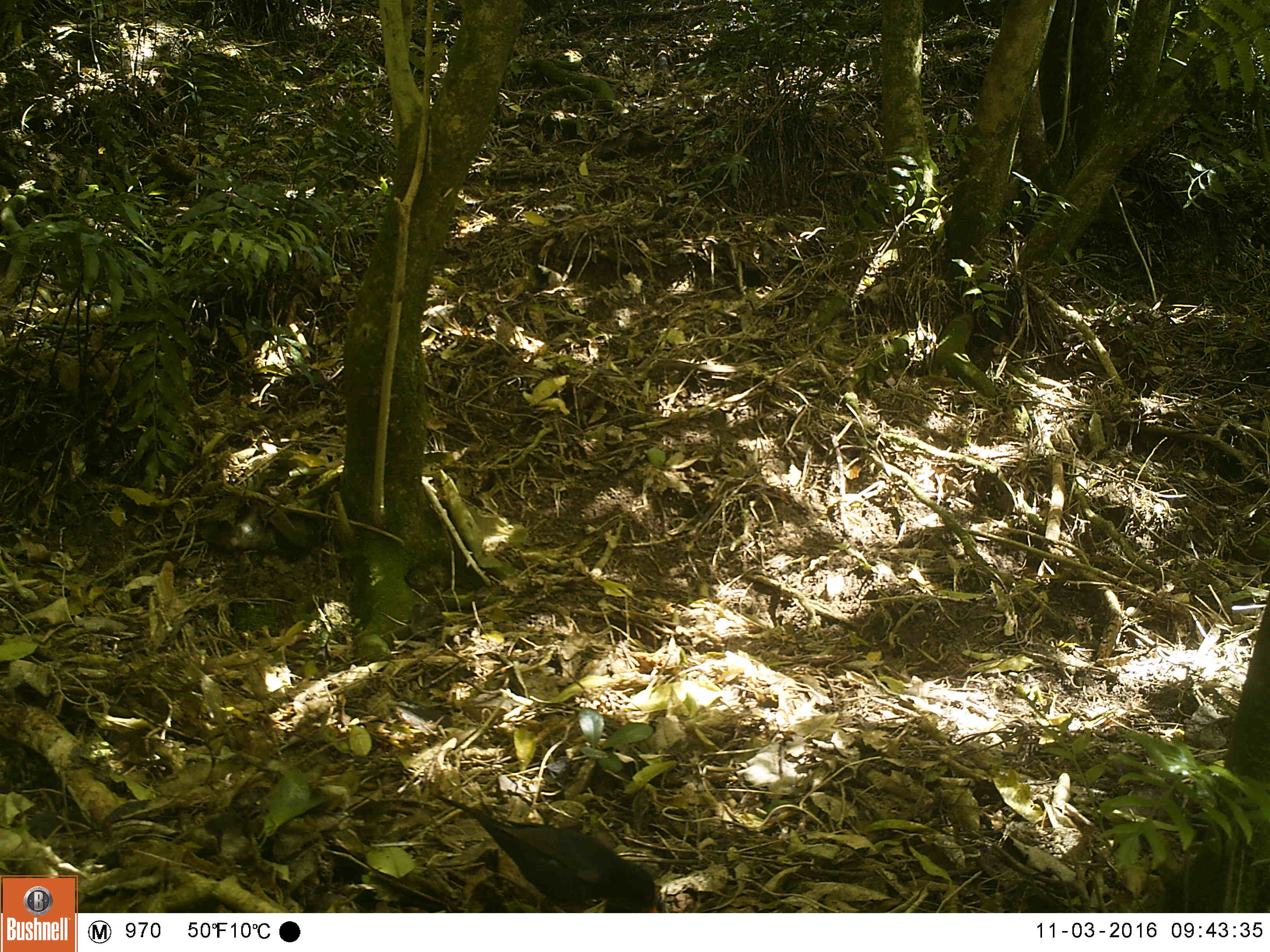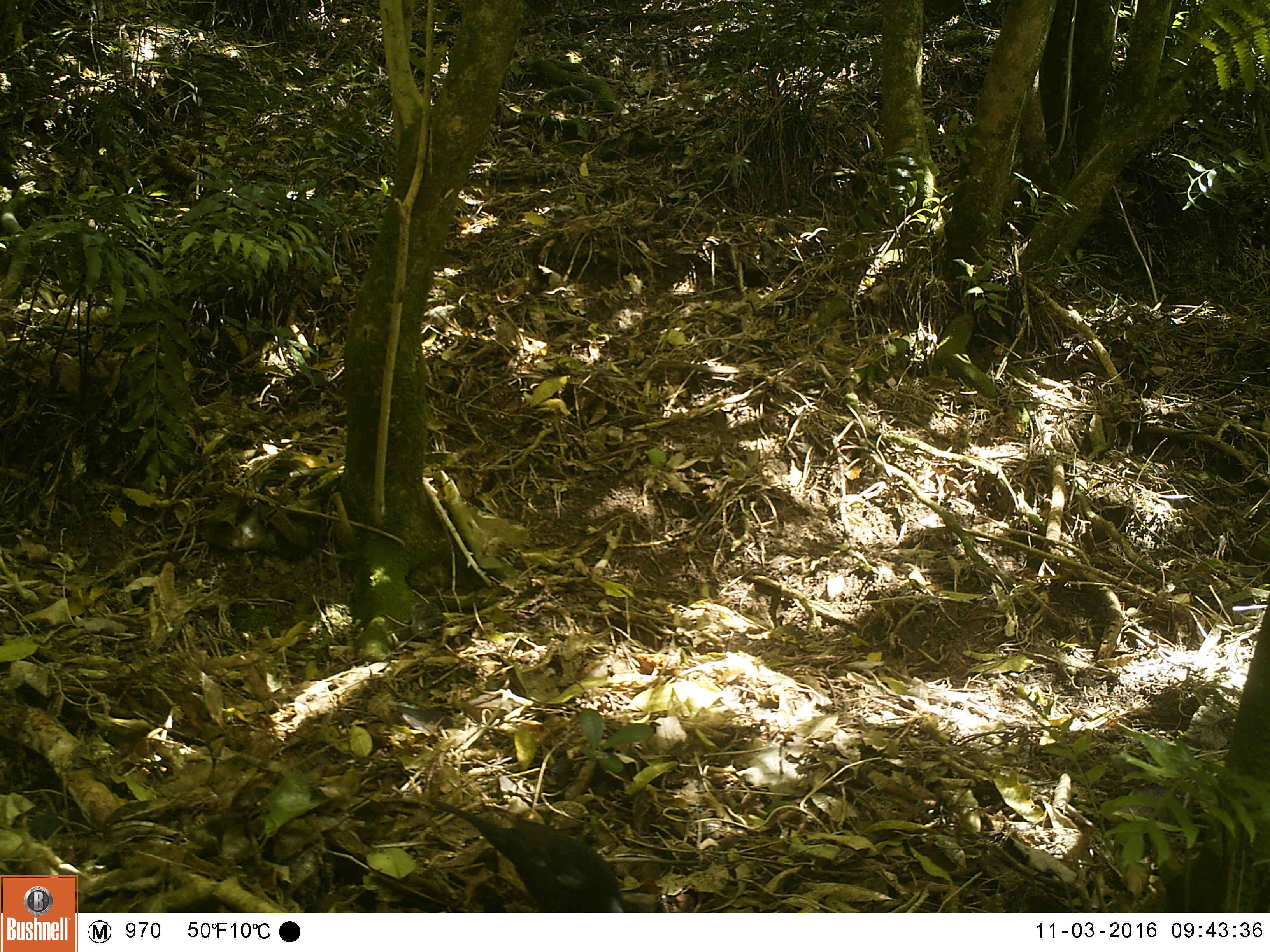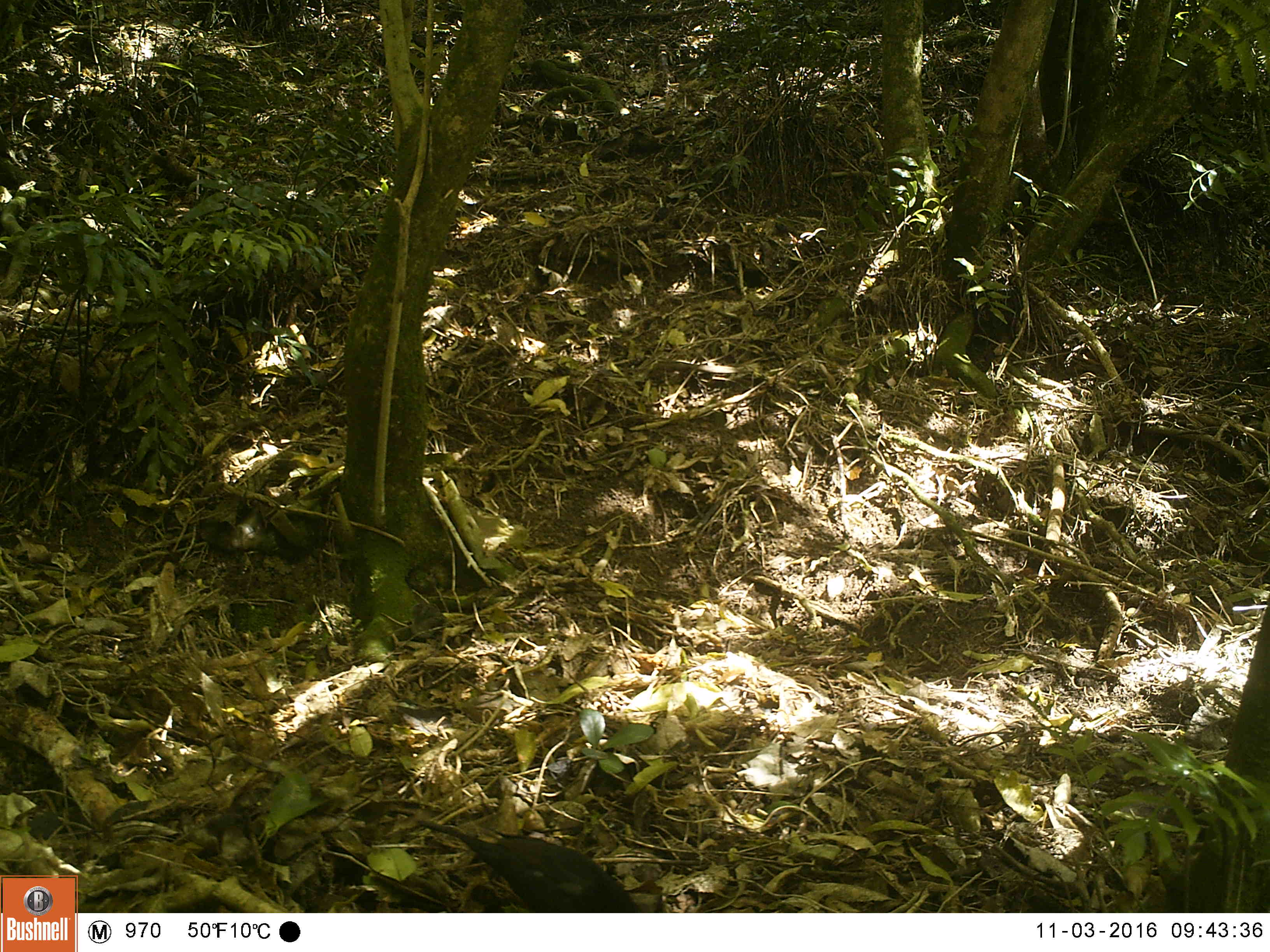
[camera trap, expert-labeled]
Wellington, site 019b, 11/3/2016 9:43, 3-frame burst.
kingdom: Animalia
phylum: Chordata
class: Aves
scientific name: Aves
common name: bird